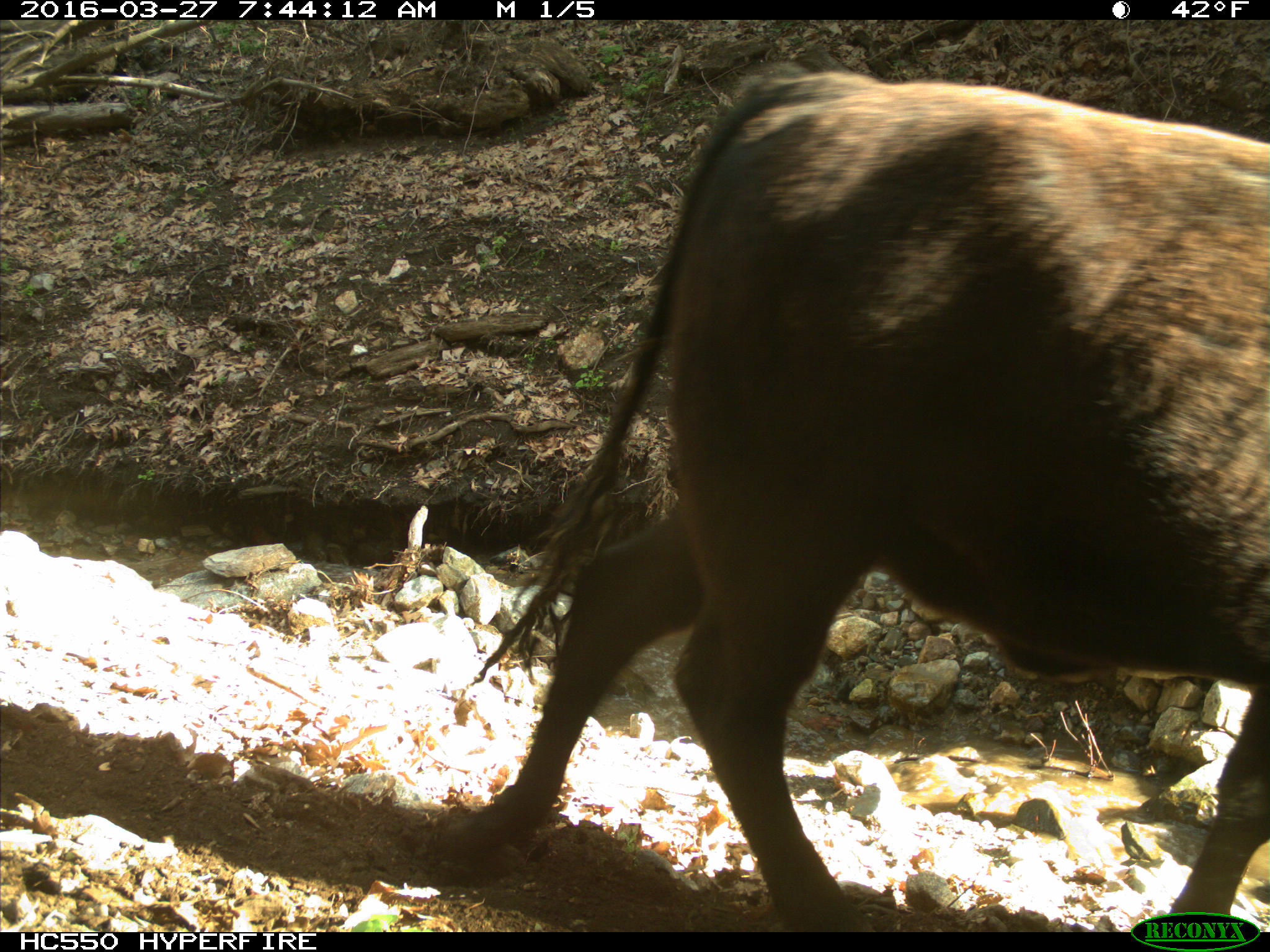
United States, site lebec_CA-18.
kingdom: Animalia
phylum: Chordata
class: Mammalia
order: Artiodactyla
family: Bovidae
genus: Bos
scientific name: Bos taurus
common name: domestic cow